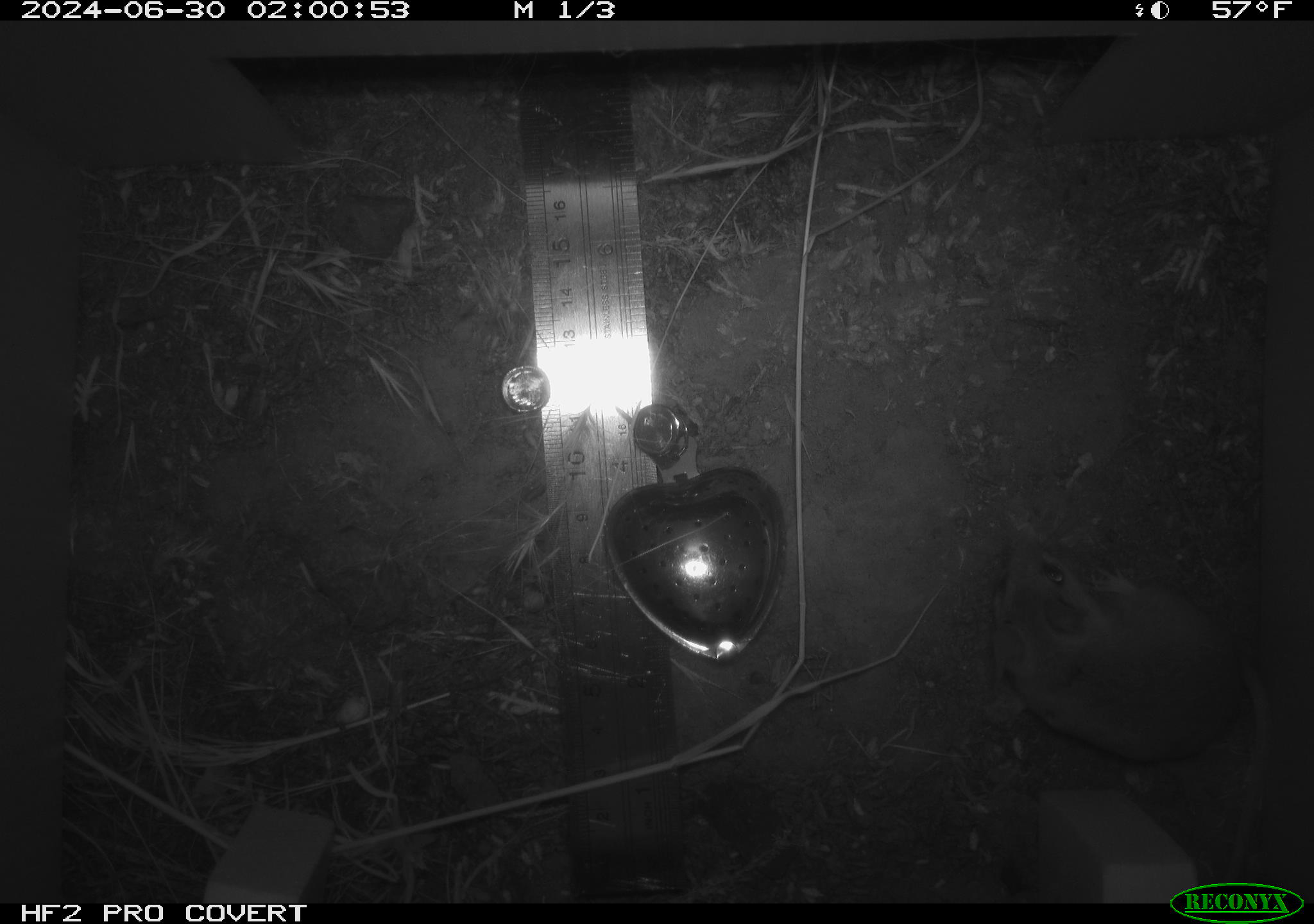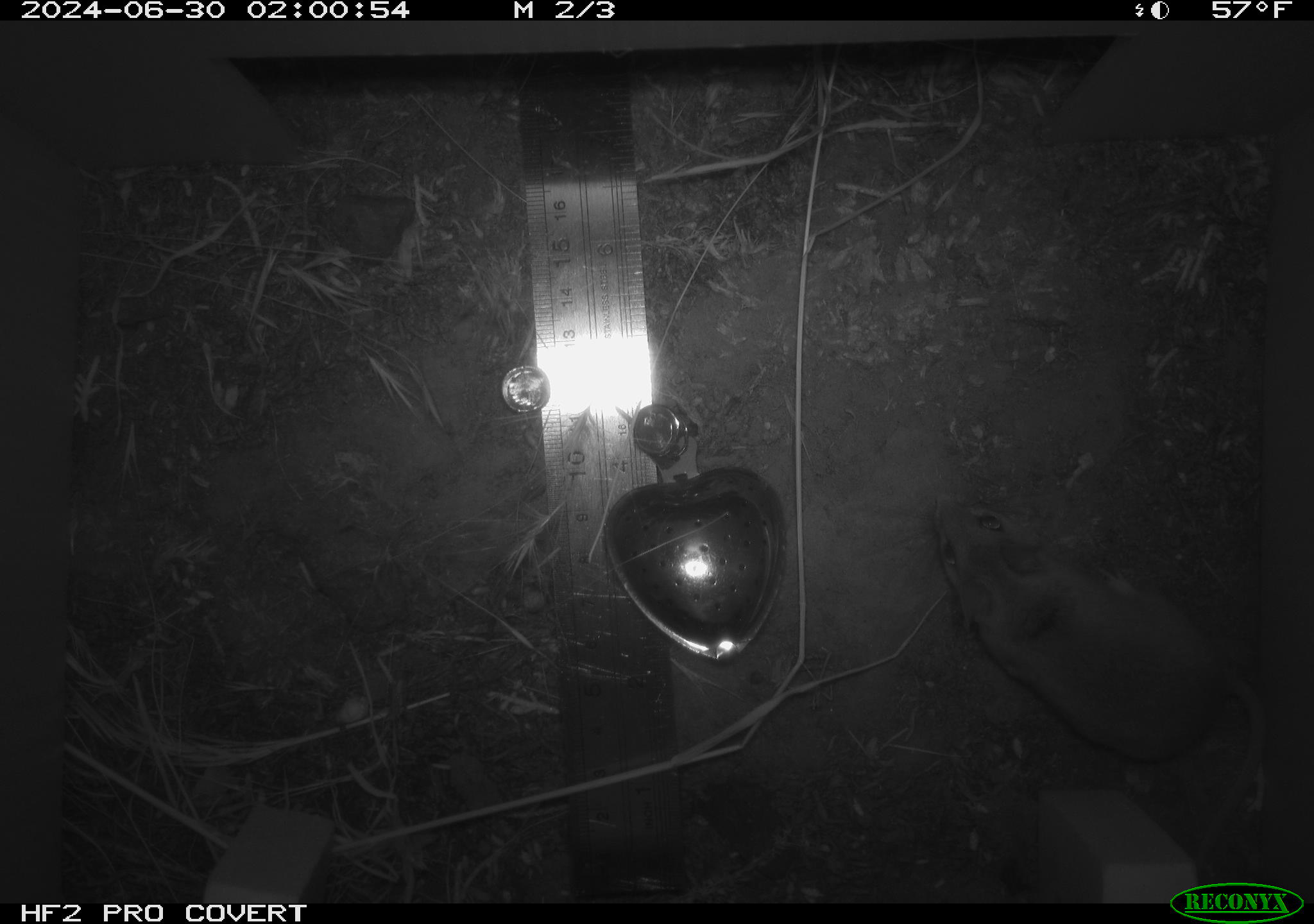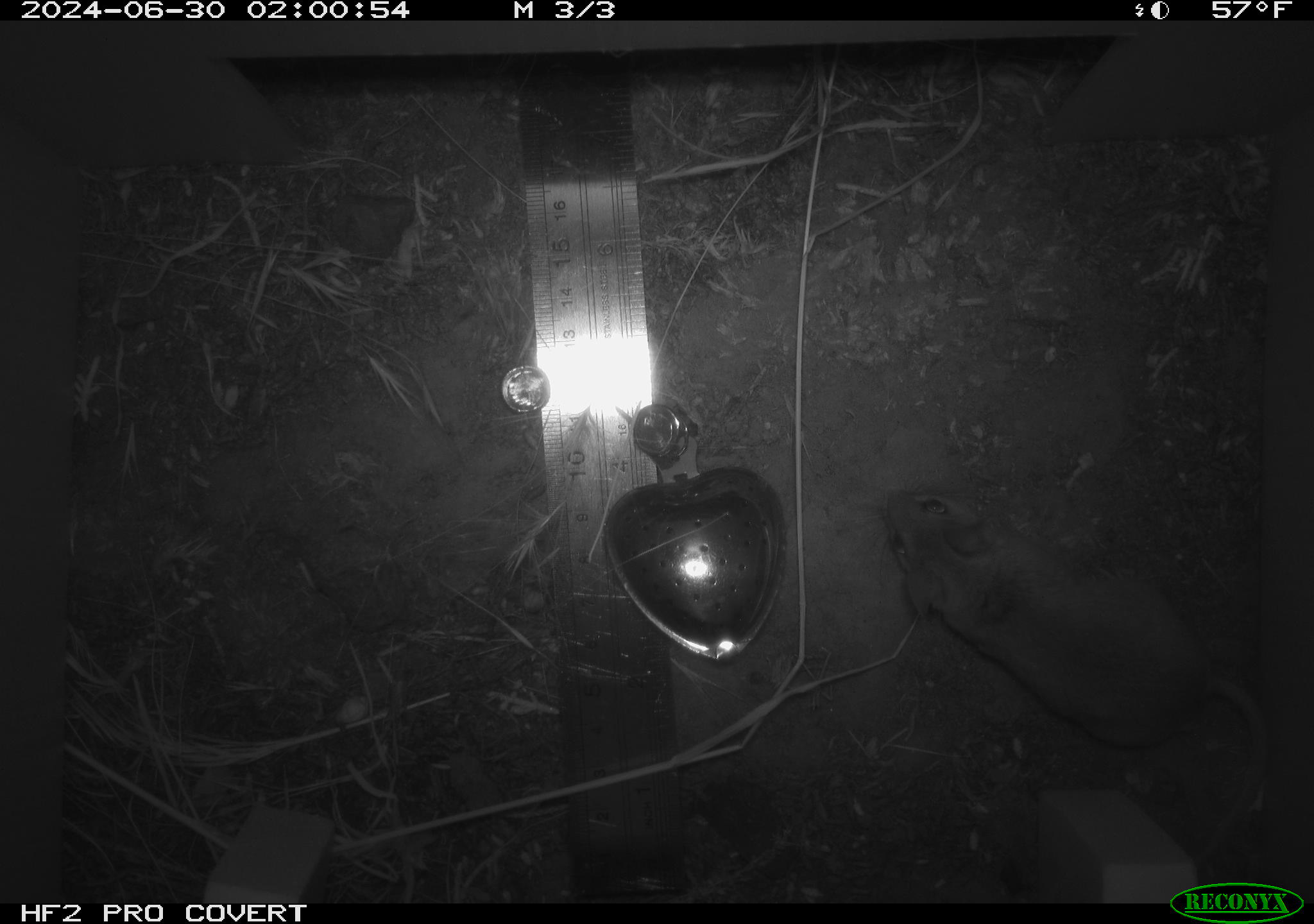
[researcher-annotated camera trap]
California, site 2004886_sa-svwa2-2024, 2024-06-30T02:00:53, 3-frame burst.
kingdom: Animalia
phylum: Chordata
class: Mammalia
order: Rodentia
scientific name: Rodentia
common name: mouse species